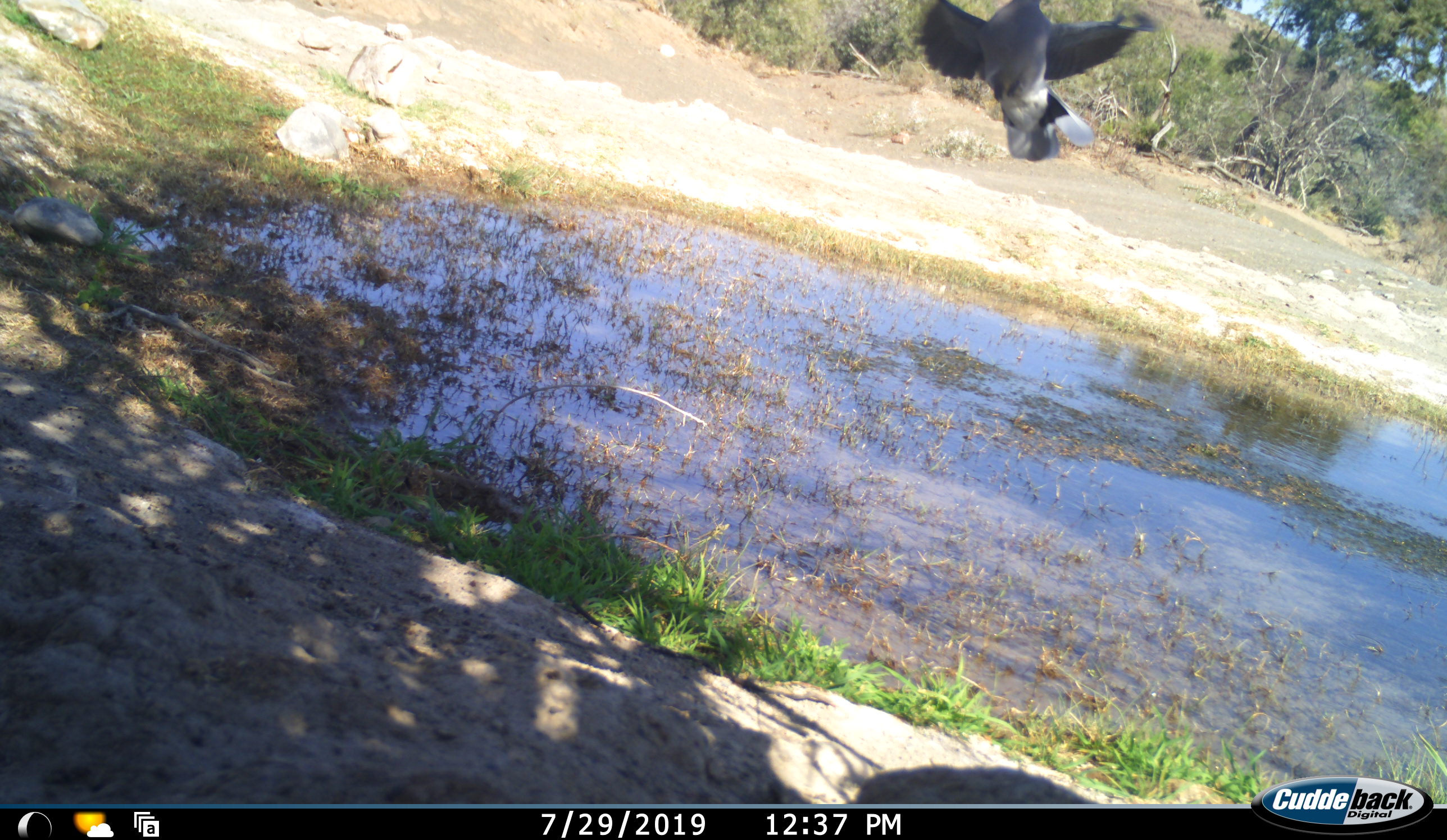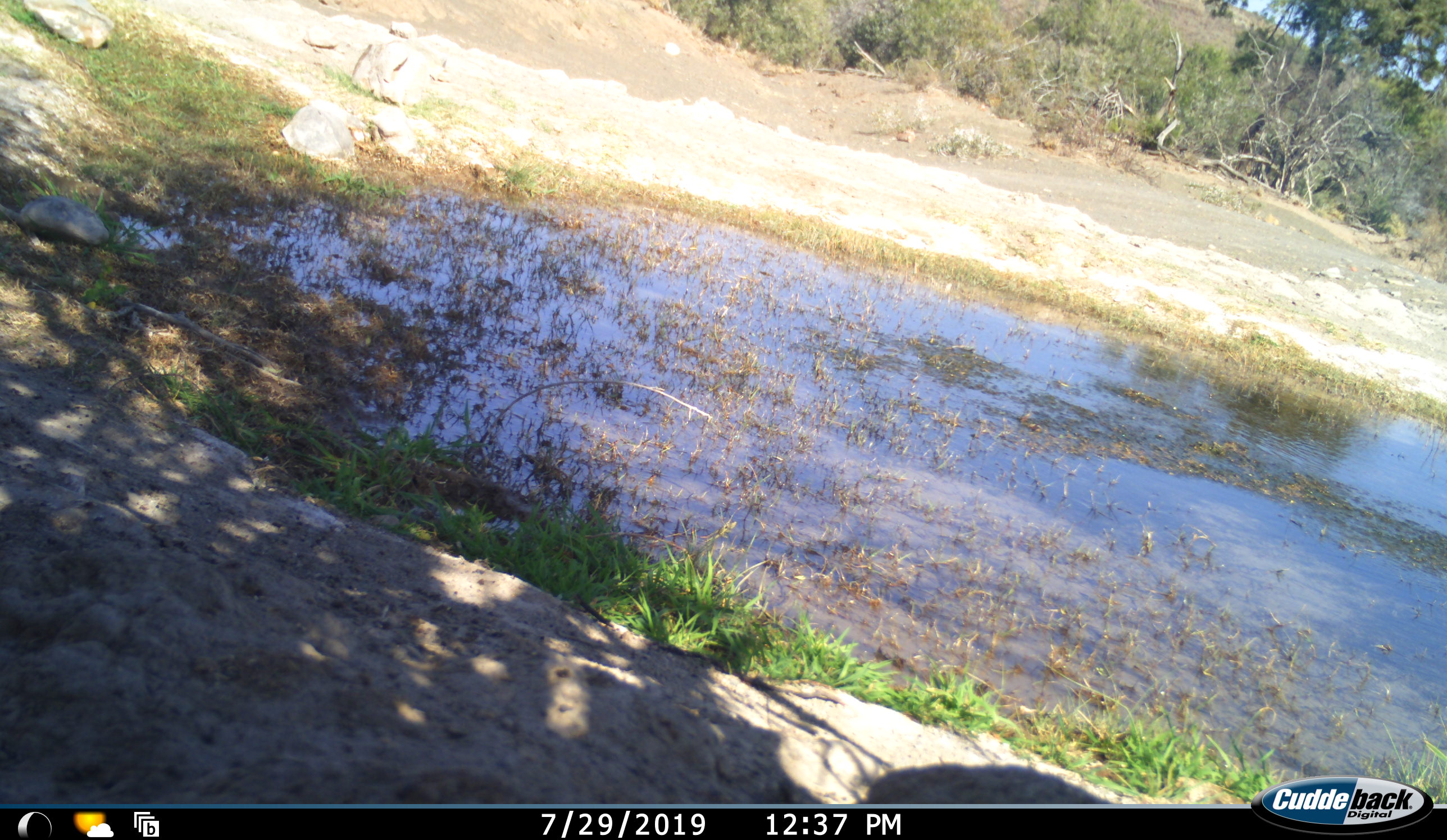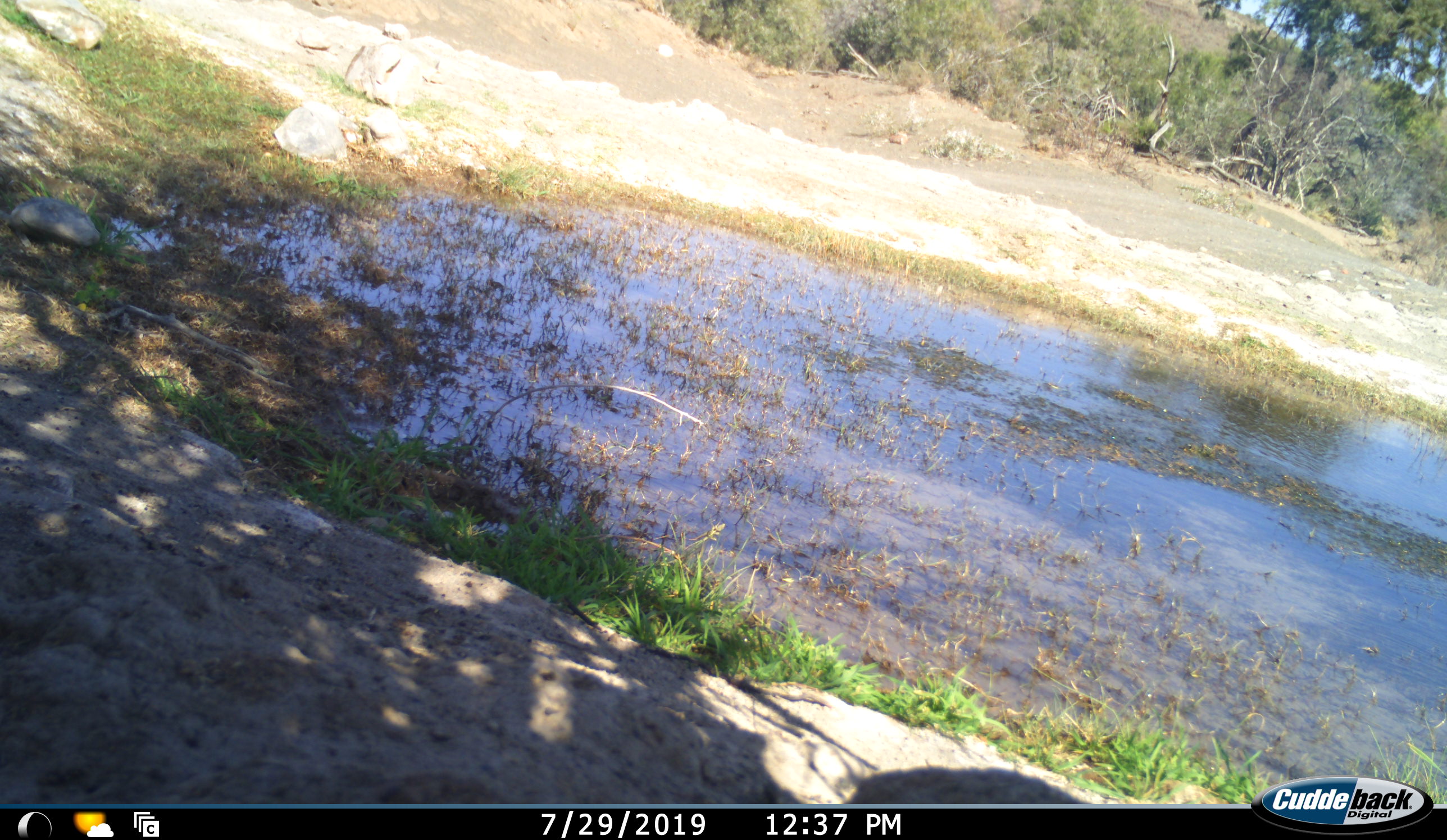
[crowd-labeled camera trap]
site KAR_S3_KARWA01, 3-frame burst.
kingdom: Animalia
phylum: Chordata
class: Aves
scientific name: Aves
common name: bird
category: birdother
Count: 1.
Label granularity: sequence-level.